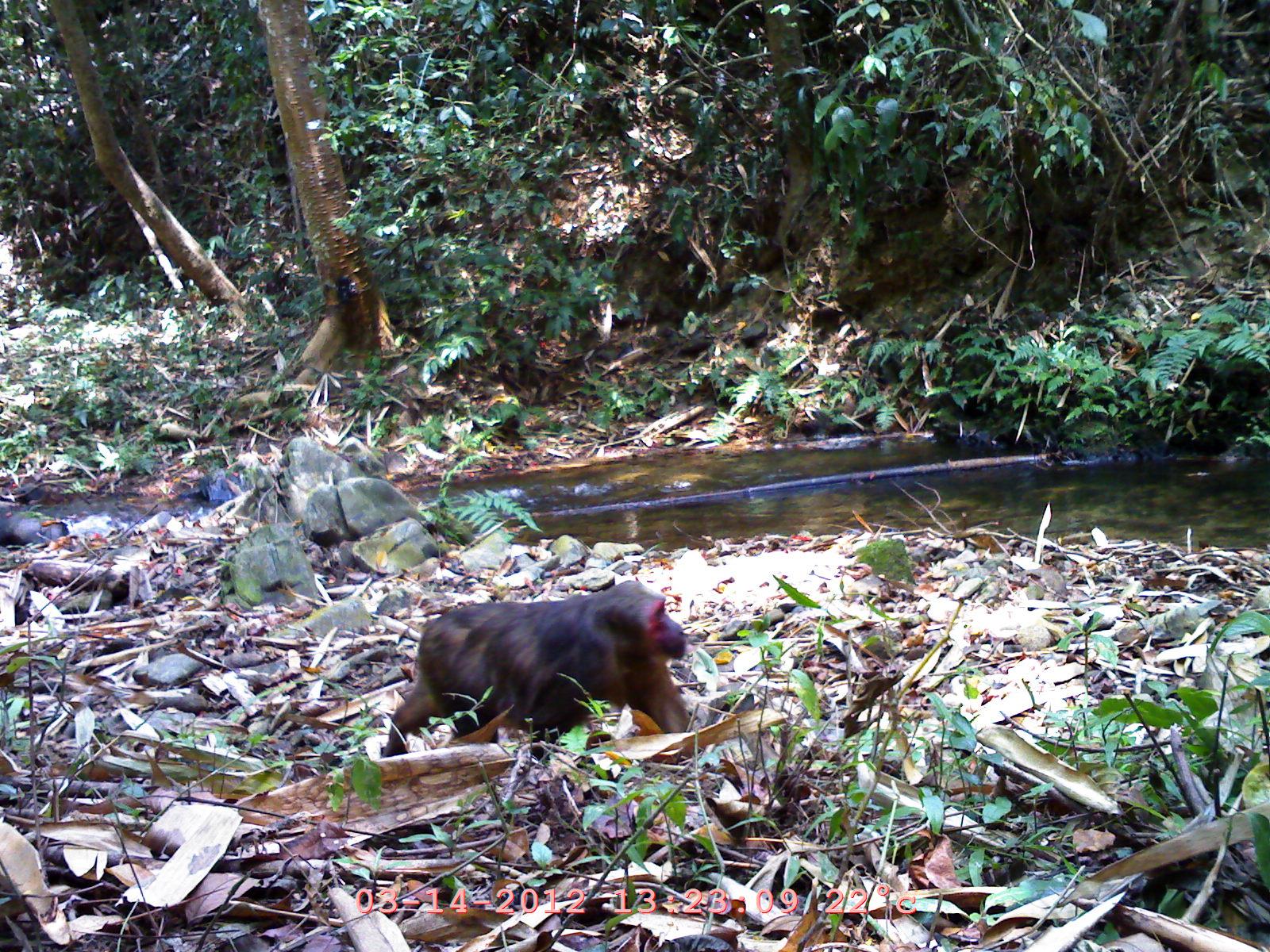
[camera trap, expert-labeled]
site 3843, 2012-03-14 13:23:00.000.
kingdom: Animalia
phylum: Chordata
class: Mammalia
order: Primates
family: Cercopithecidae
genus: Macaca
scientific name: Macaca arctoides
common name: stump-tailed macaque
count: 1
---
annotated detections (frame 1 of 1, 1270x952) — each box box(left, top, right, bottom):
macaca arctoides: box(382, 579, 696, 759)